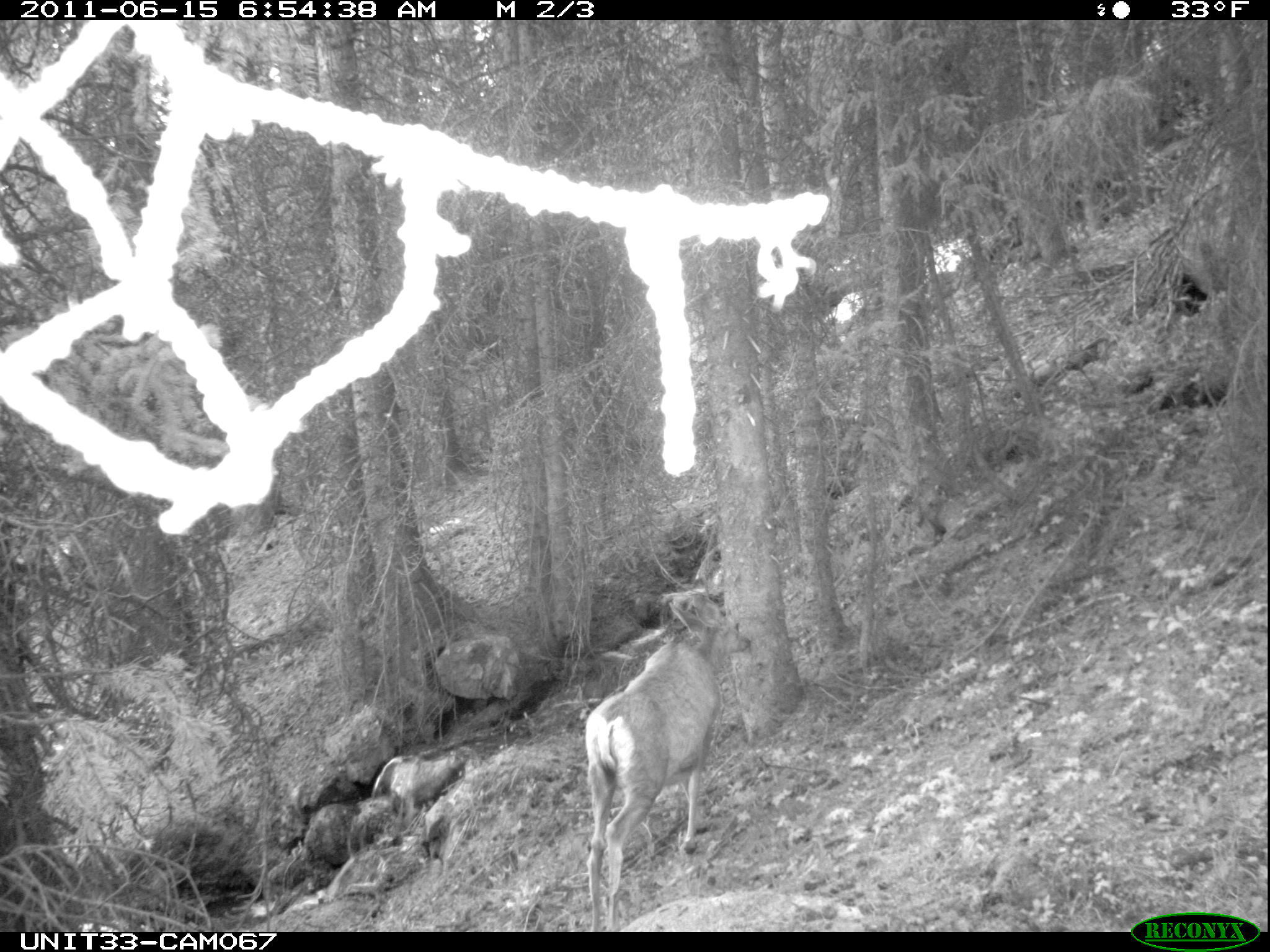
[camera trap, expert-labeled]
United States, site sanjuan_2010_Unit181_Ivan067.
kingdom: Animalia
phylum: Chordata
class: Mammalia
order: Artiodactyla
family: Cervidae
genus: Odocoileus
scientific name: Odocoileus hemionus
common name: mule deer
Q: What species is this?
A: Odocoileus hemionus (mule deer).